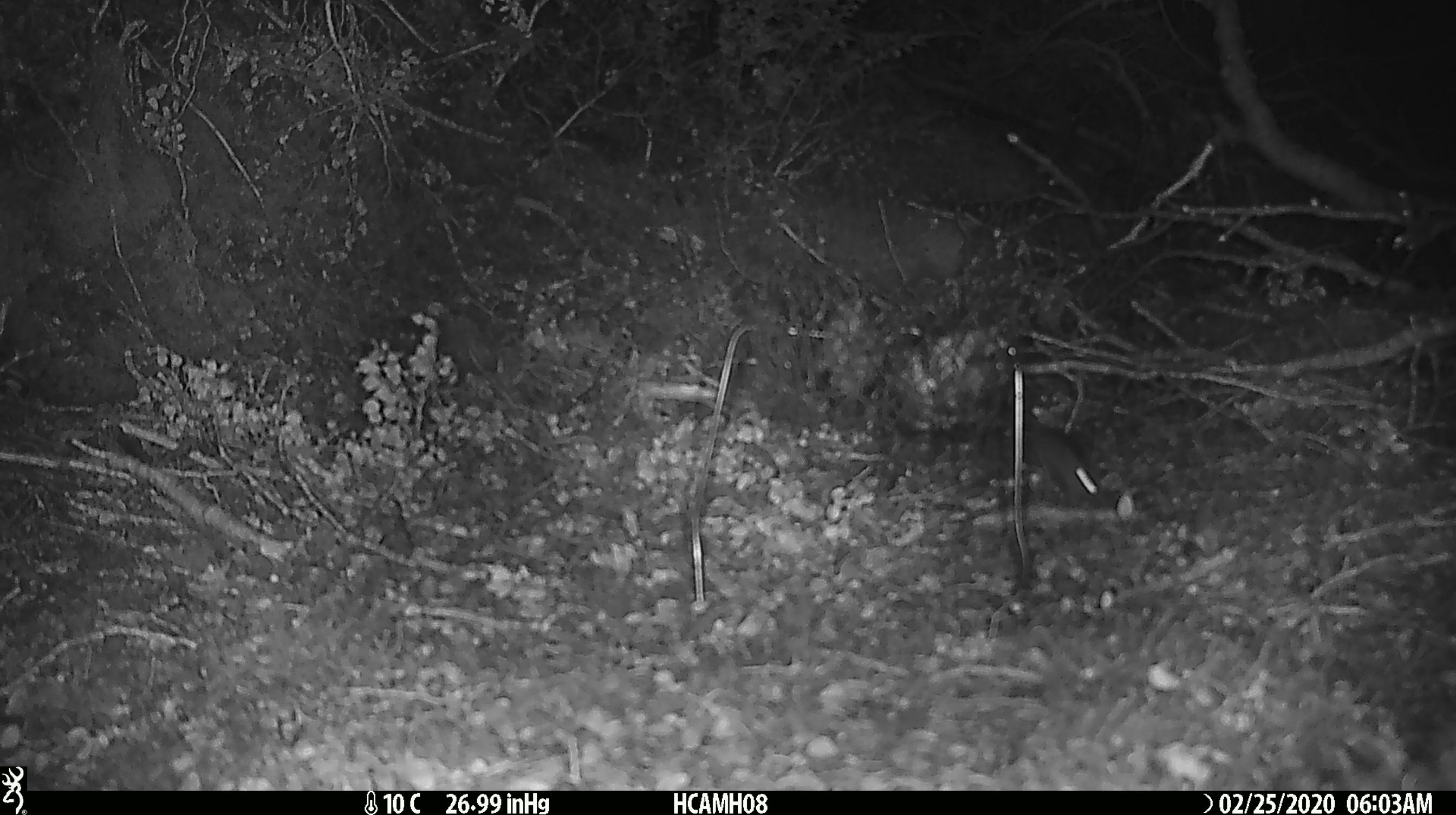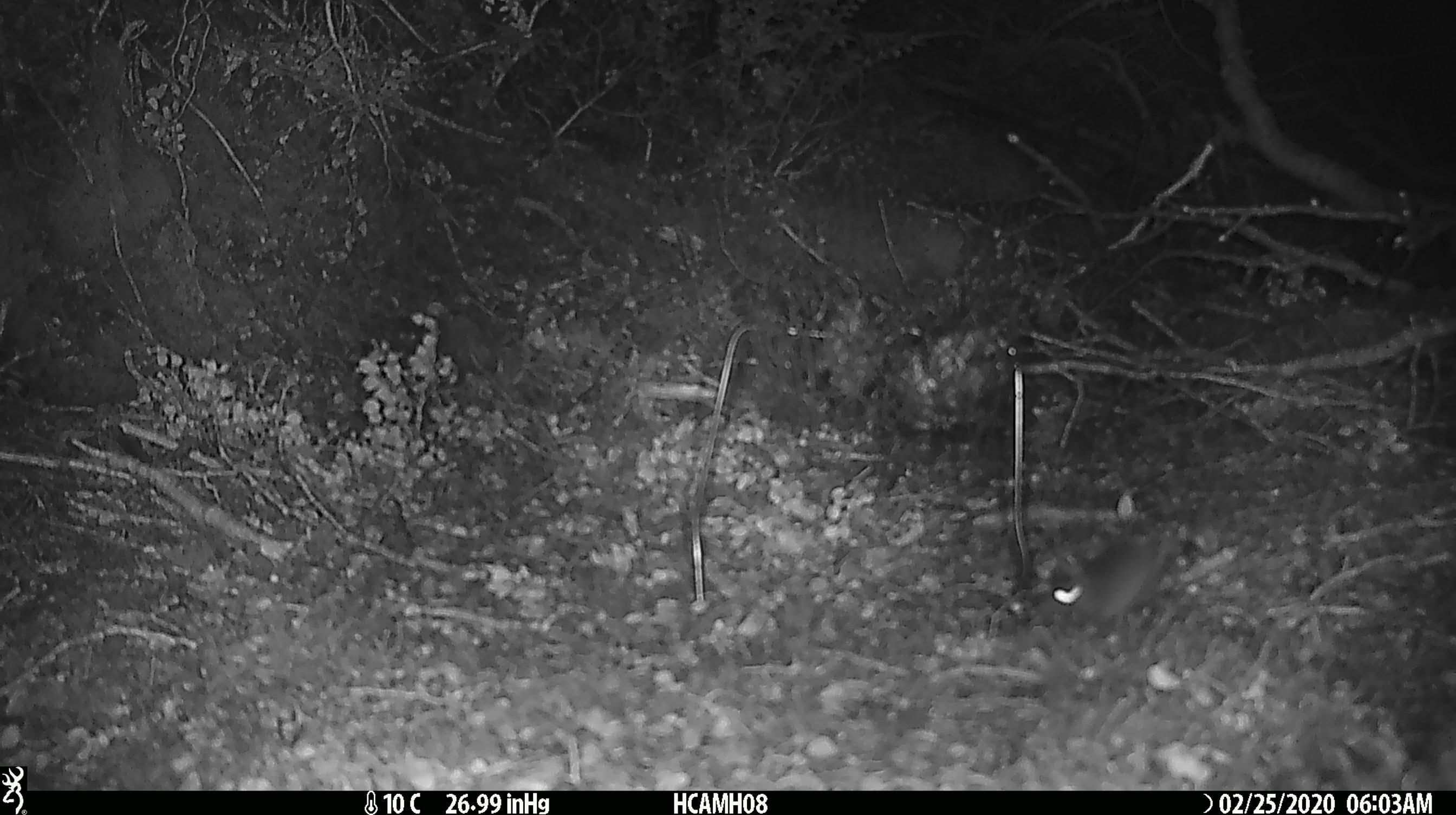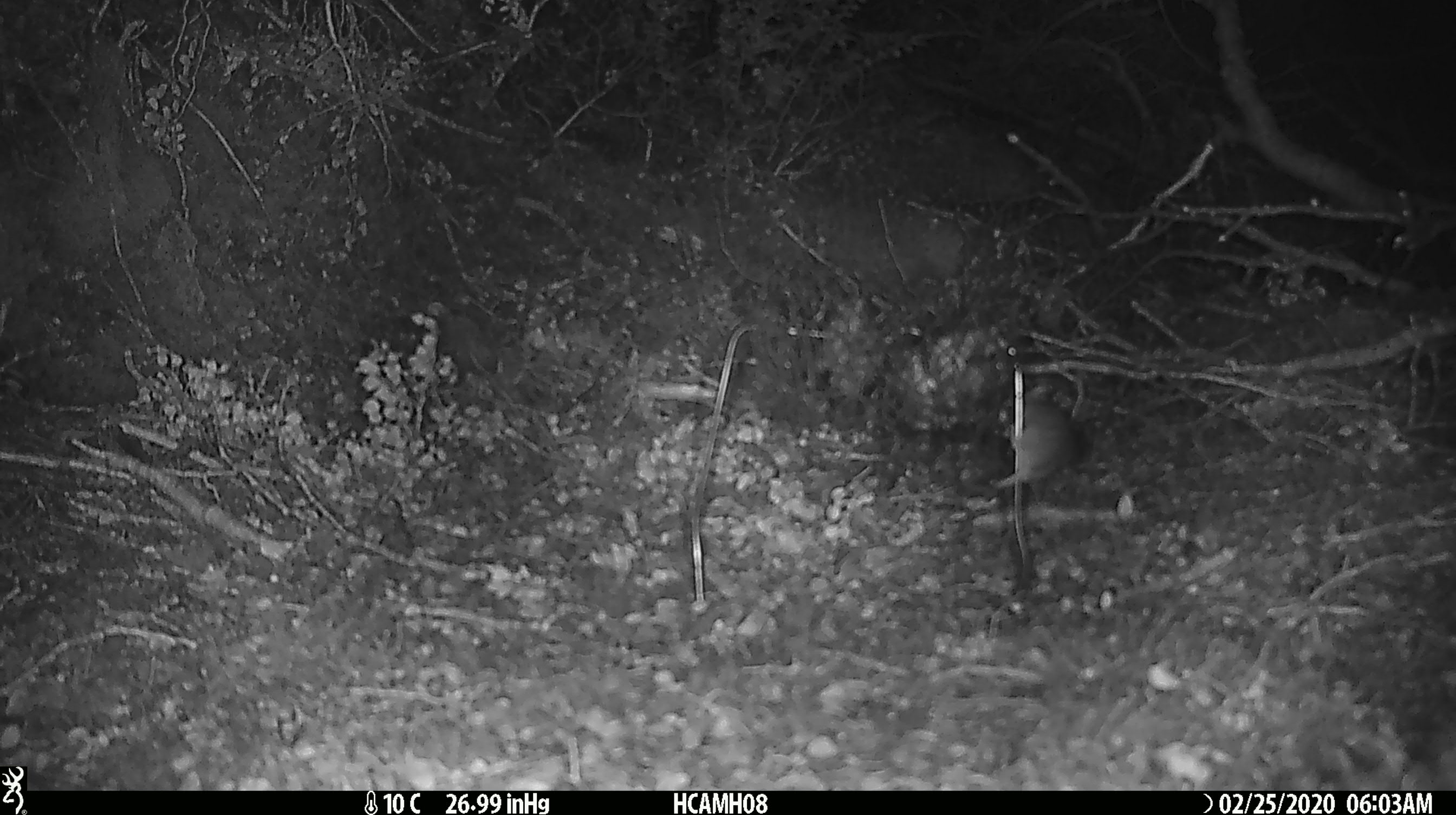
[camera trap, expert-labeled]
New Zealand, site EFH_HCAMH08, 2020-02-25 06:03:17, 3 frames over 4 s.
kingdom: Animalia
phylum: Chordata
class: Mammalia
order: Rodentia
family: Muridae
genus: Mus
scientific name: Mus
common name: mouse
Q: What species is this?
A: Mouse (Mus).